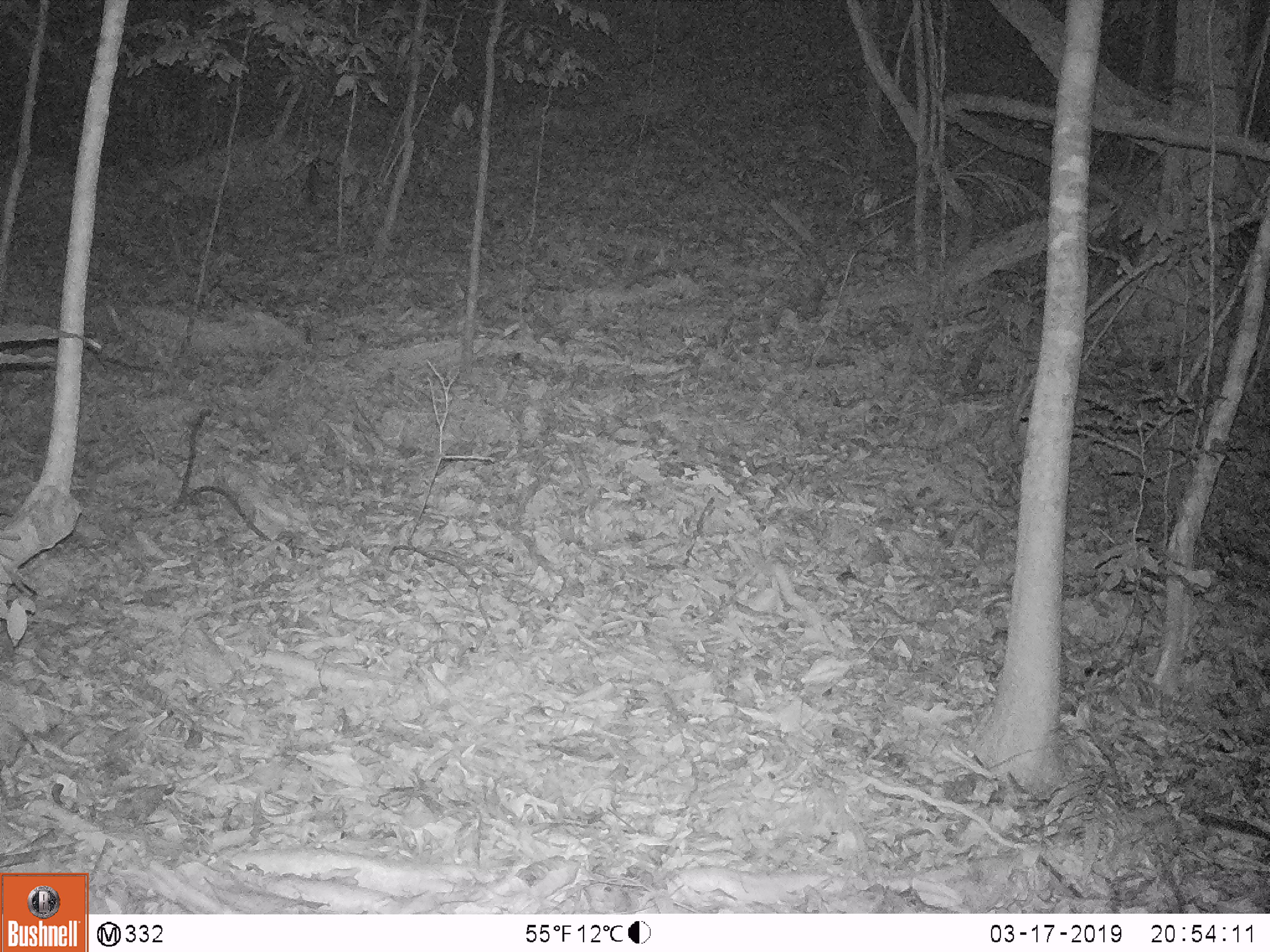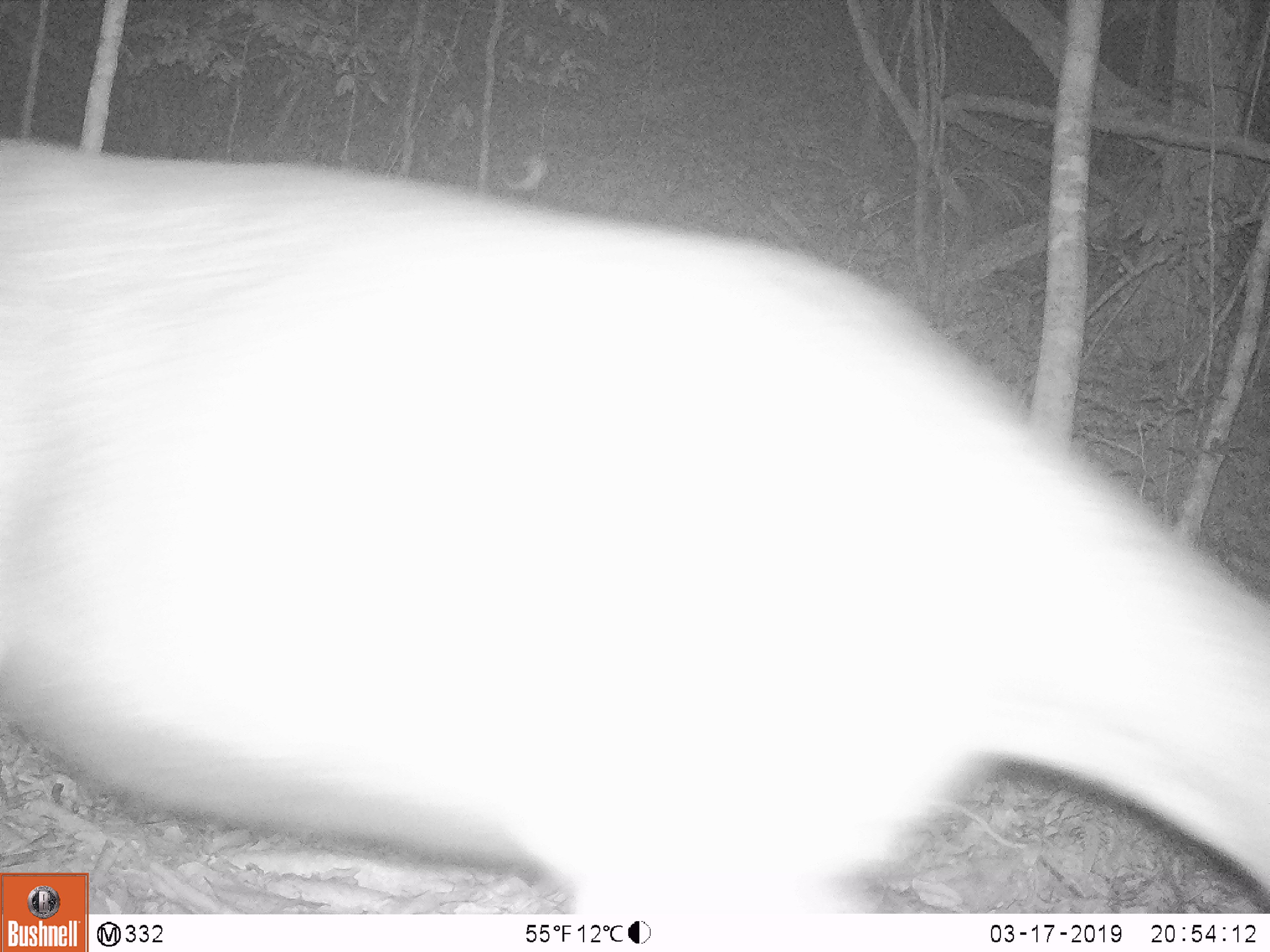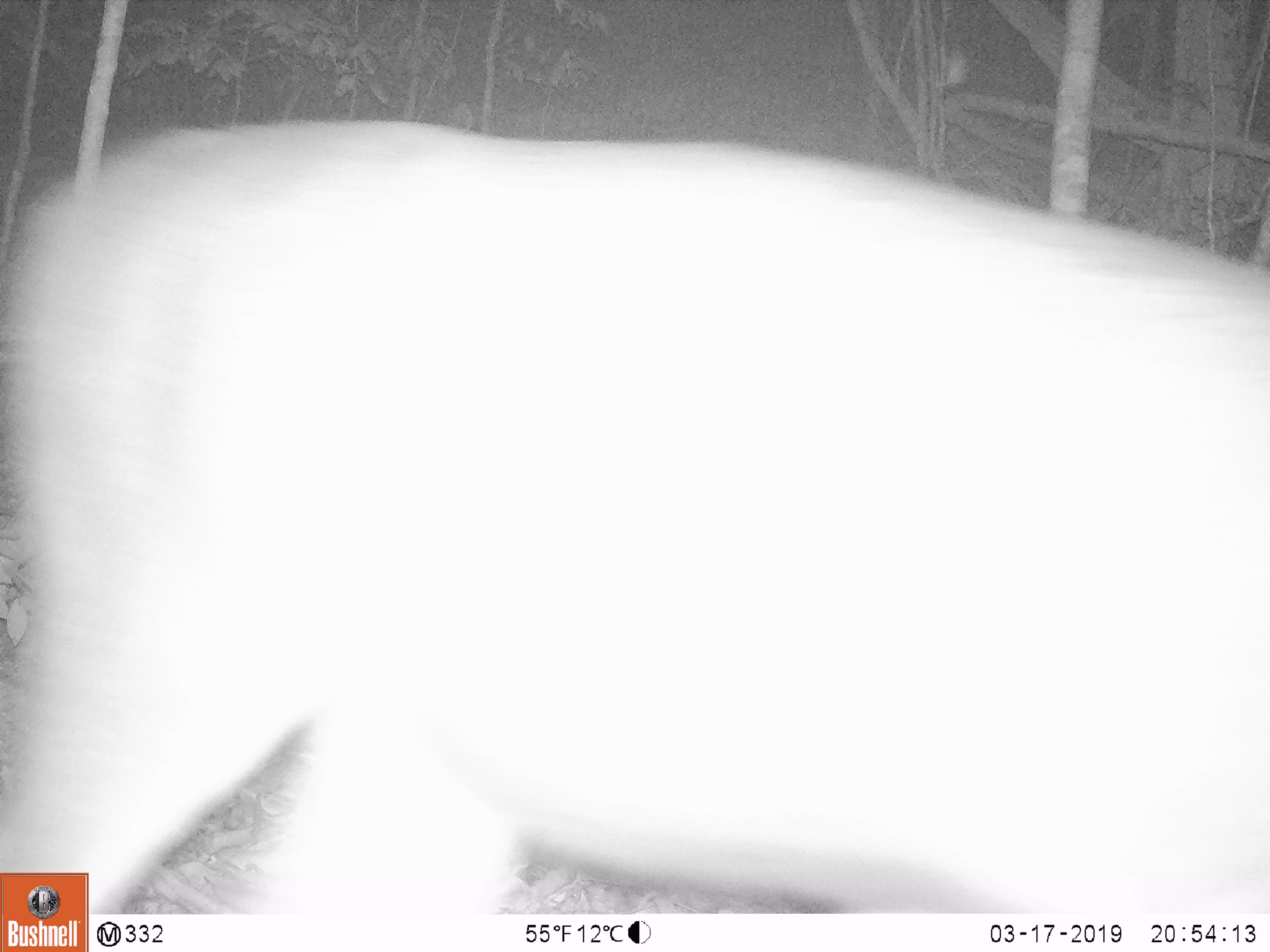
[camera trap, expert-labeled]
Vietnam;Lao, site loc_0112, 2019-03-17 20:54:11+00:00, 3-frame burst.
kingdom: Animalia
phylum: Chordata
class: Mammalia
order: Artiodactyla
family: Cervidae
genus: Rusa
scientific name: Rusa unicolor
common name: sambar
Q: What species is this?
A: Sambar (Rusa unicolor).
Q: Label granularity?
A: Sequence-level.